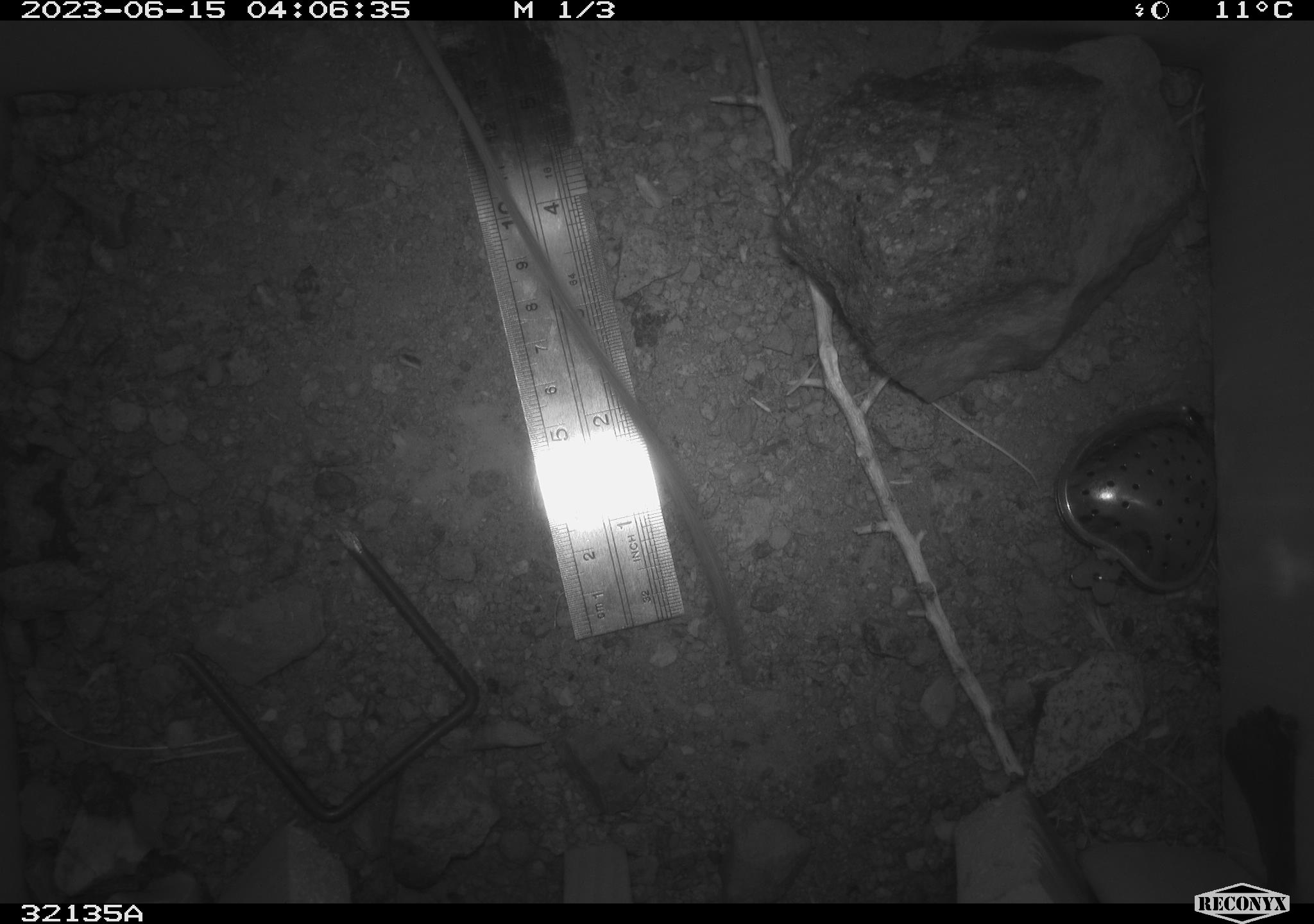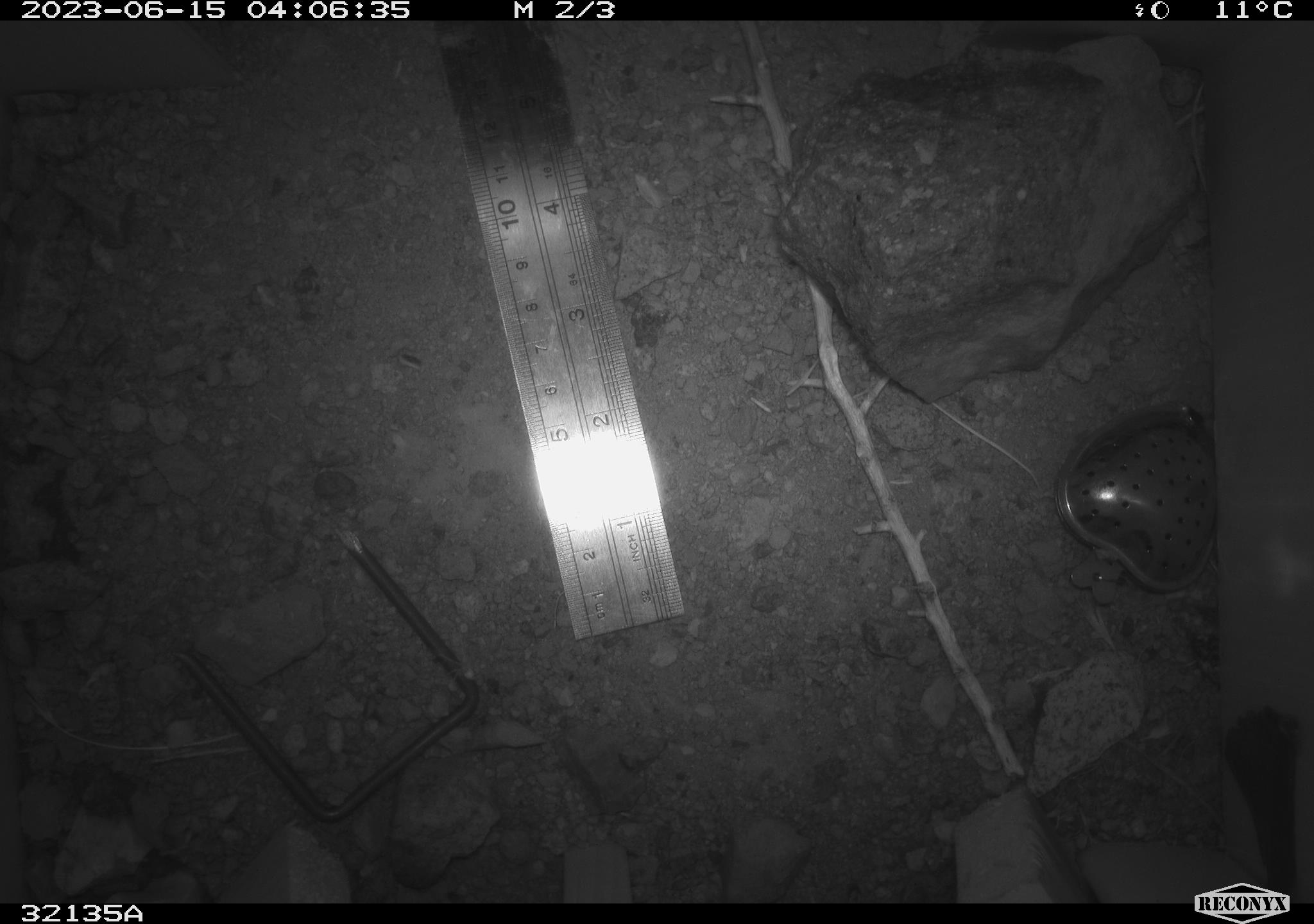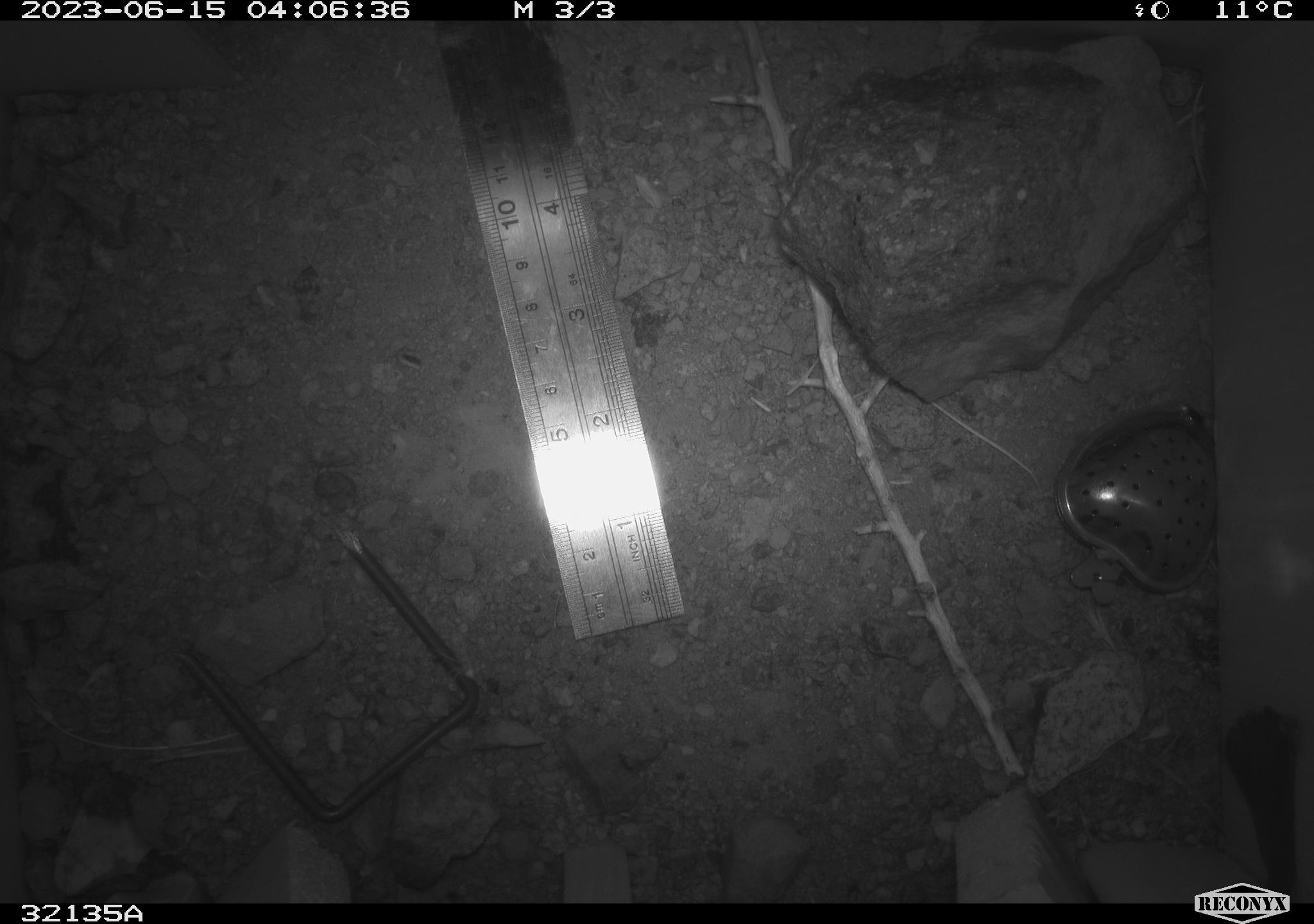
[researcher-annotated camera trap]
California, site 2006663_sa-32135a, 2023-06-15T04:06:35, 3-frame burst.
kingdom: Animalia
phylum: Chordata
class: Mammalia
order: Rodentia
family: Heteromyidae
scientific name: Heteromyidae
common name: kangaroo rats and pocket mice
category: heteromyidae family